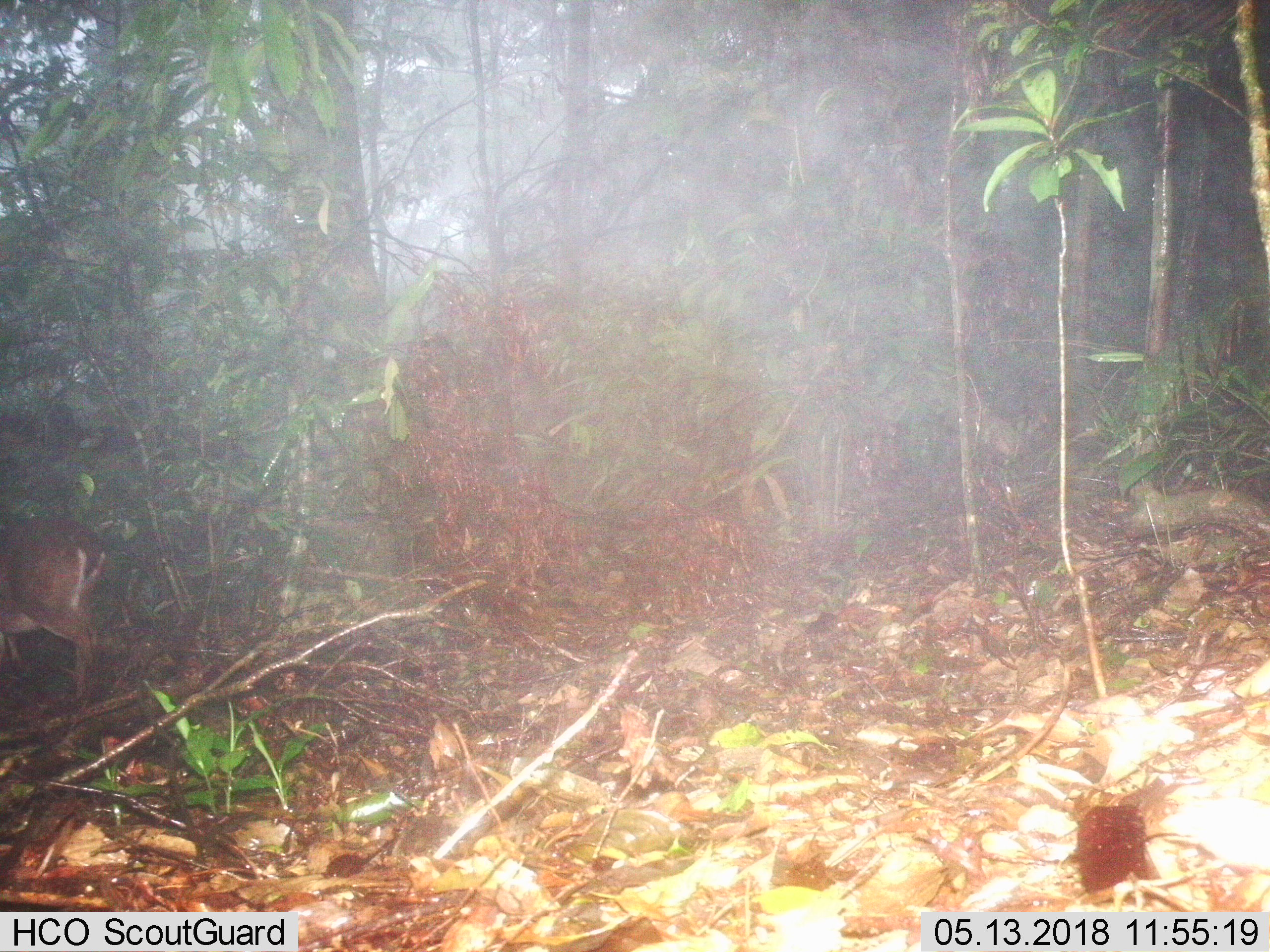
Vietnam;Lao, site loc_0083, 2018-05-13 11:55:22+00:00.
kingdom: Animalia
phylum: Chordata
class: Mammalia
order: Artiodactyla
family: Cervidae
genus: Muntiacus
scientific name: Muntiacus vuquangensis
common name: large-antlered muntjac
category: large antlered muntjac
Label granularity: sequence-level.